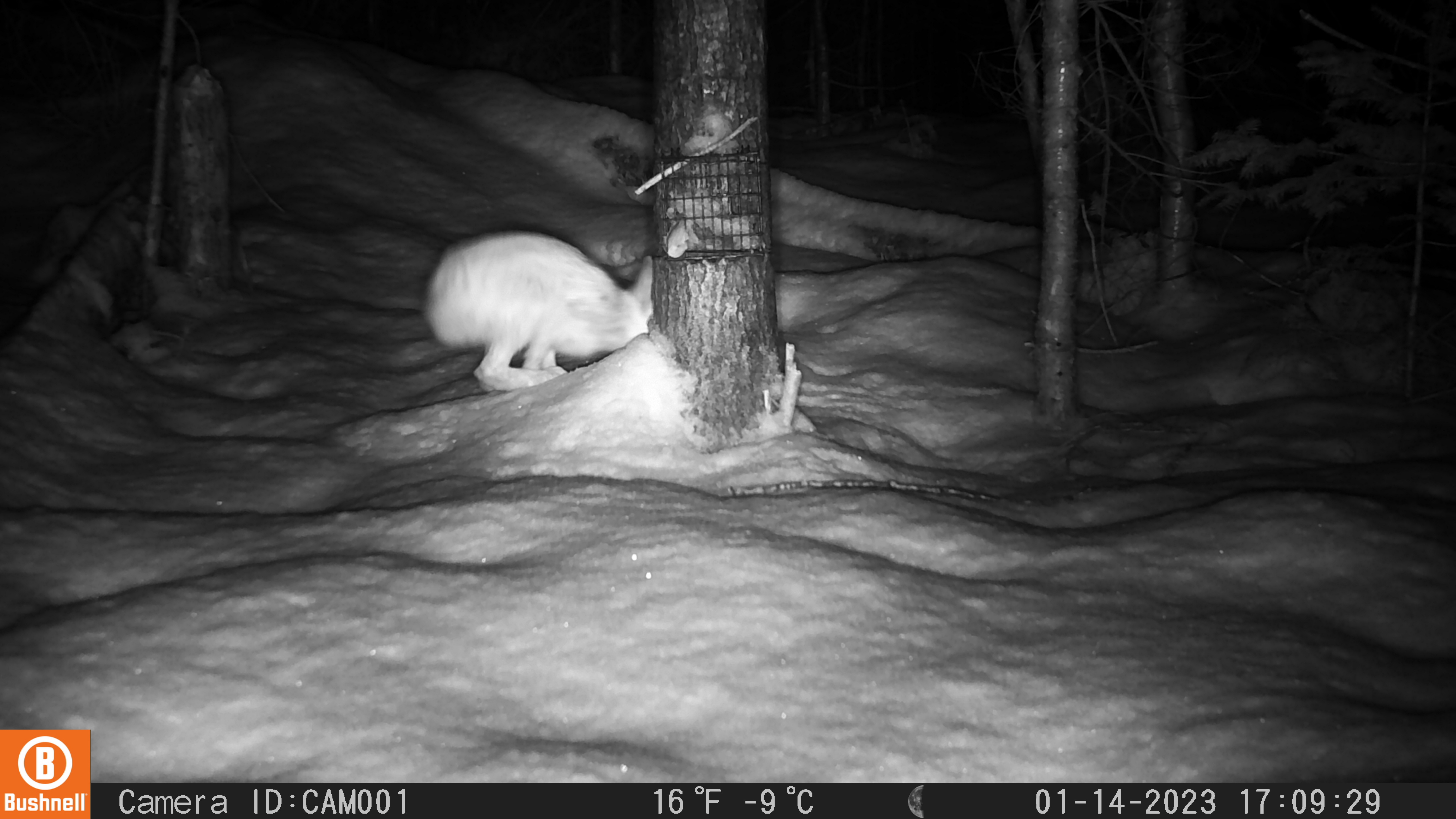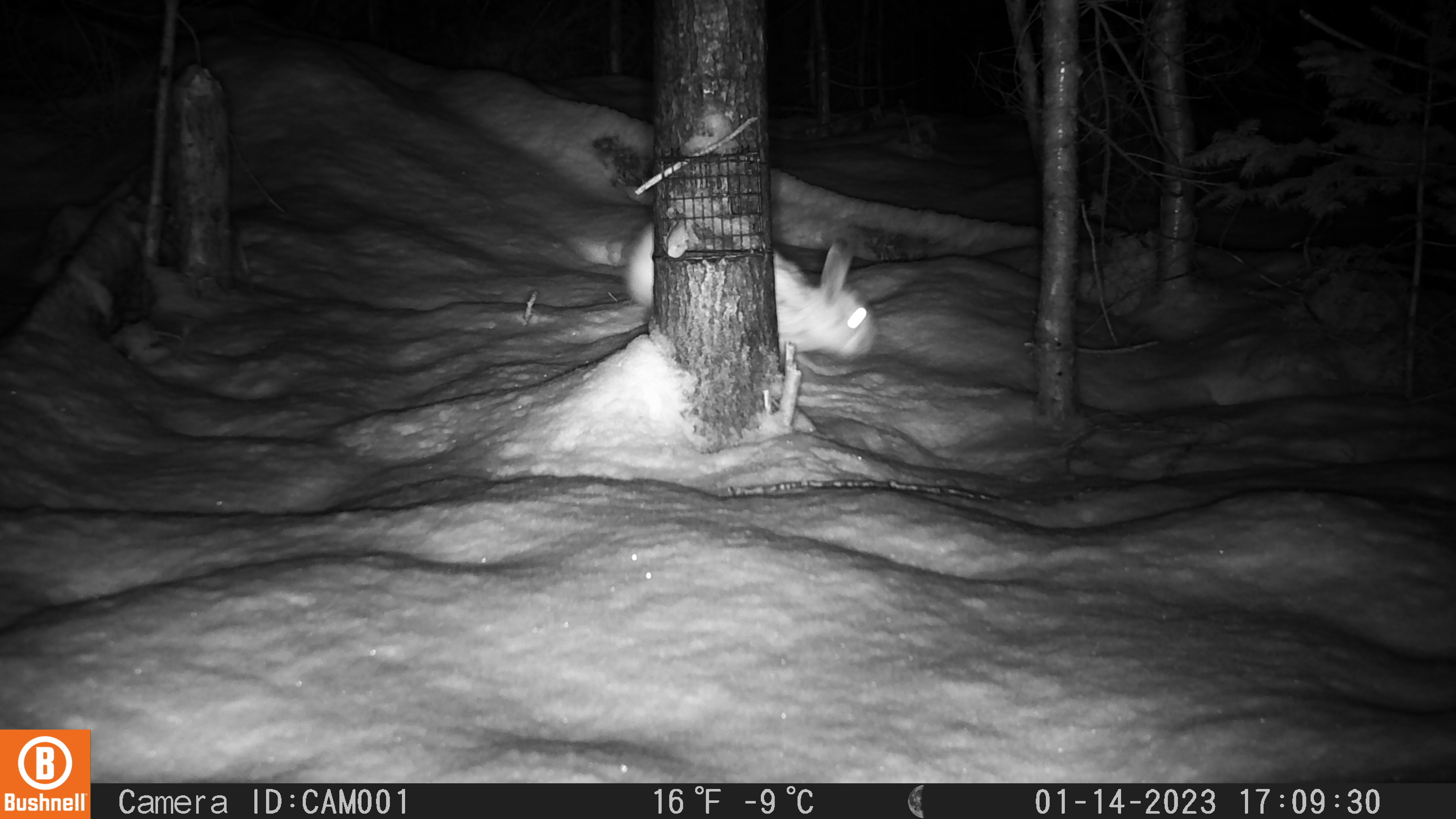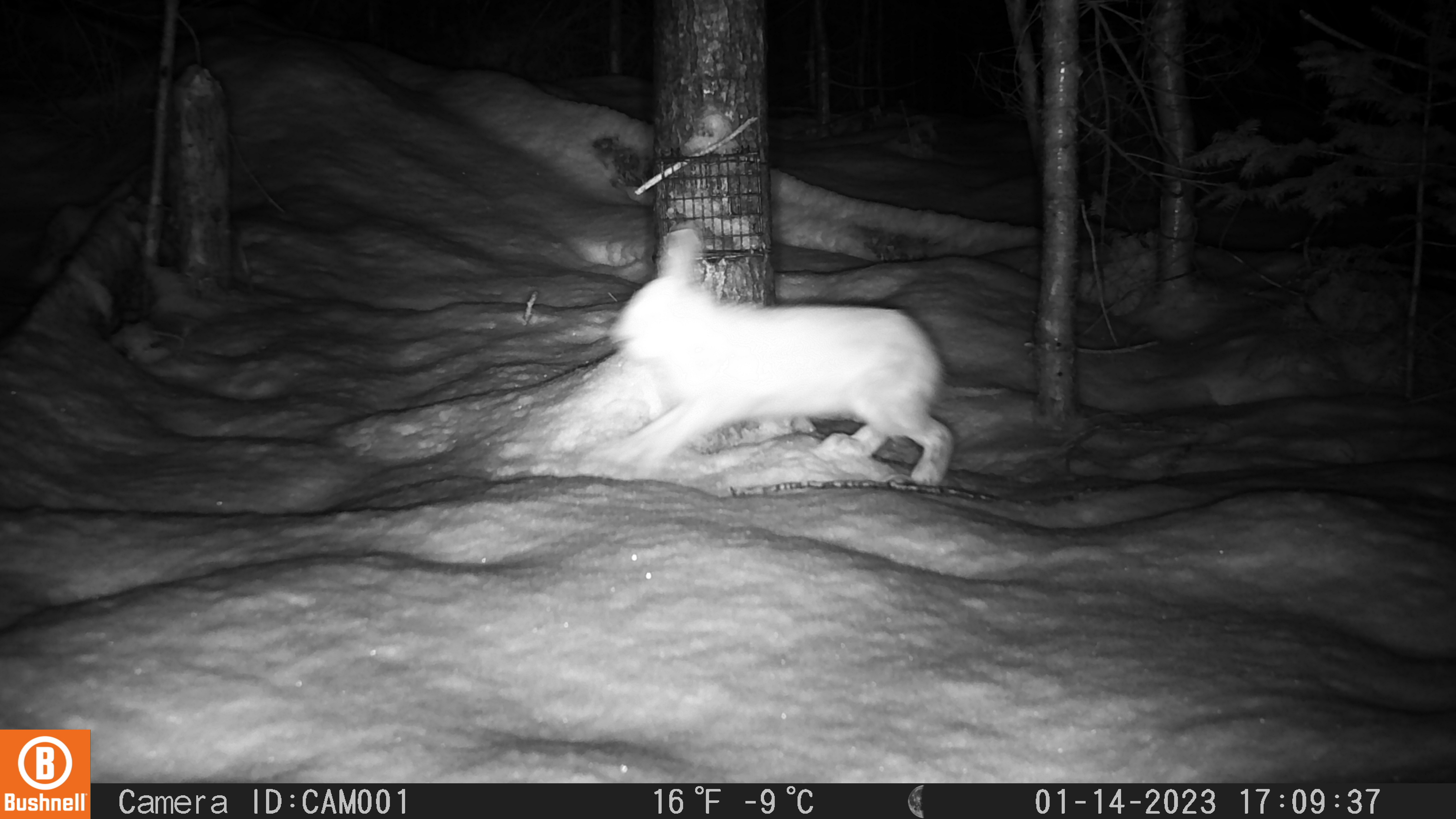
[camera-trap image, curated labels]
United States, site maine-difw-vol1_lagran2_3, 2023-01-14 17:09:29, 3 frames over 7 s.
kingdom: Animalia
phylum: Chordata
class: Mammalia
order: Lagomorpha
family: Leporidae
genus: Lepus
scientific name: Lepus americanus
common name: snowshoe hare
Snowshoe hare (Lepus americanus).